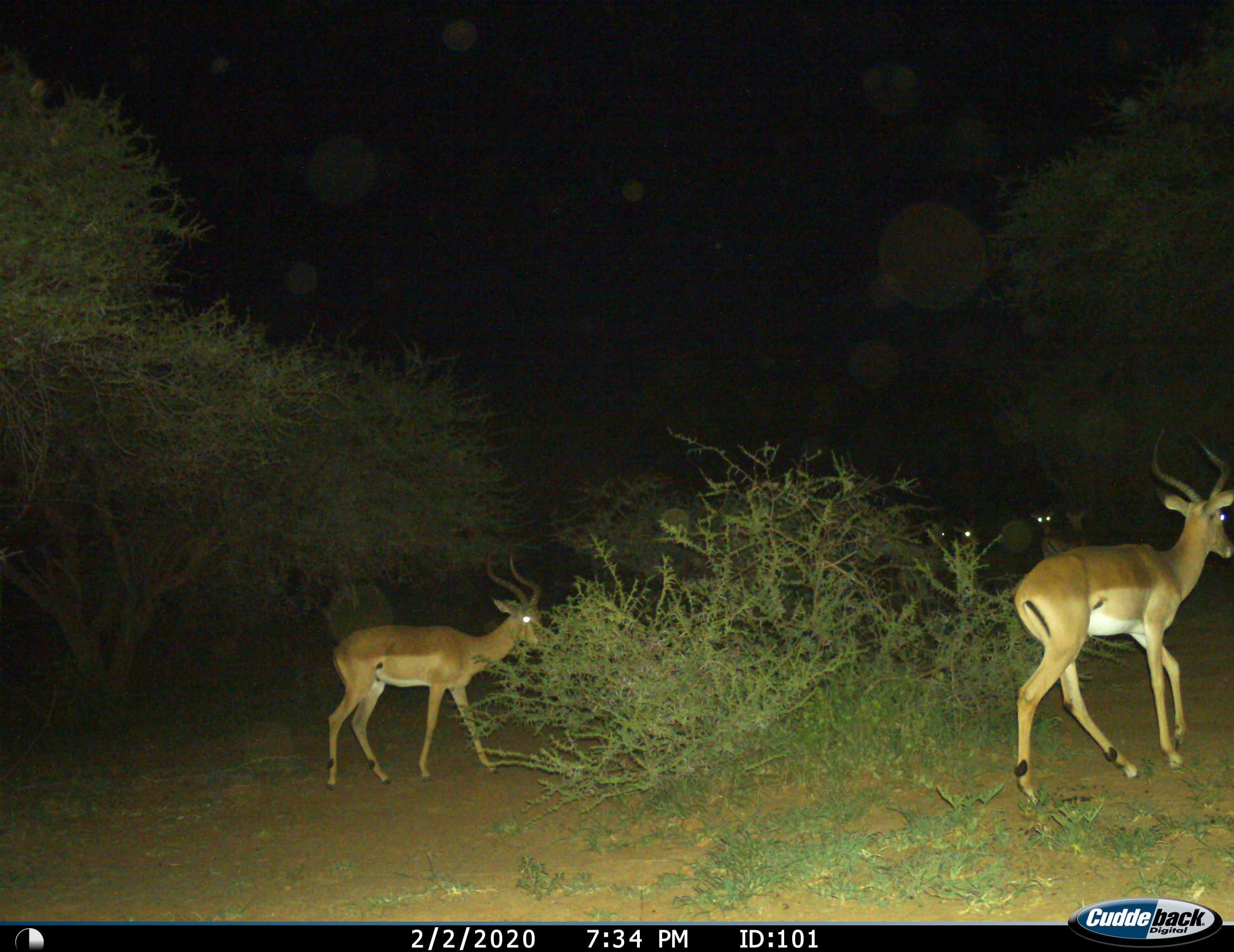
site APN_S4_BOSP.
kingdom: Animalia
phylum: Chordata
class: Mammalia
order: Artiodactyla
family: Bovidae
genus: Aepyceros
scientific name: Aepyceros melampus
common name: impala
Impala (Aepyceros melampus), count 4. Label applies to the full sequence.